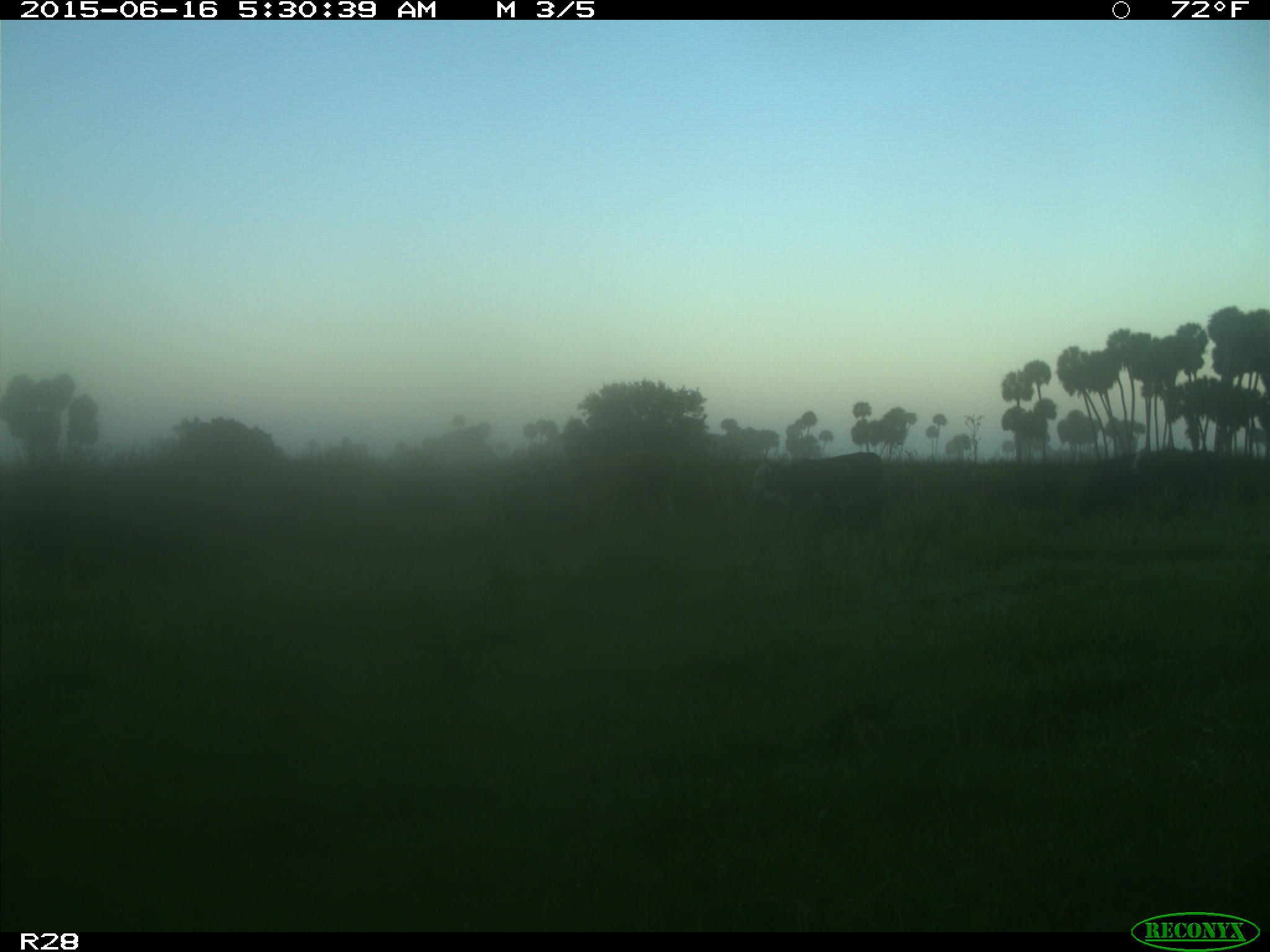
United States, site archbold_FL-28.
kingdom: Animalia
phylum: Chordata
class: Mammalia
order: Artiodactyla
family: Bovidae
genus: Bos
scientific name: Bos taurus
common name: domestic cow